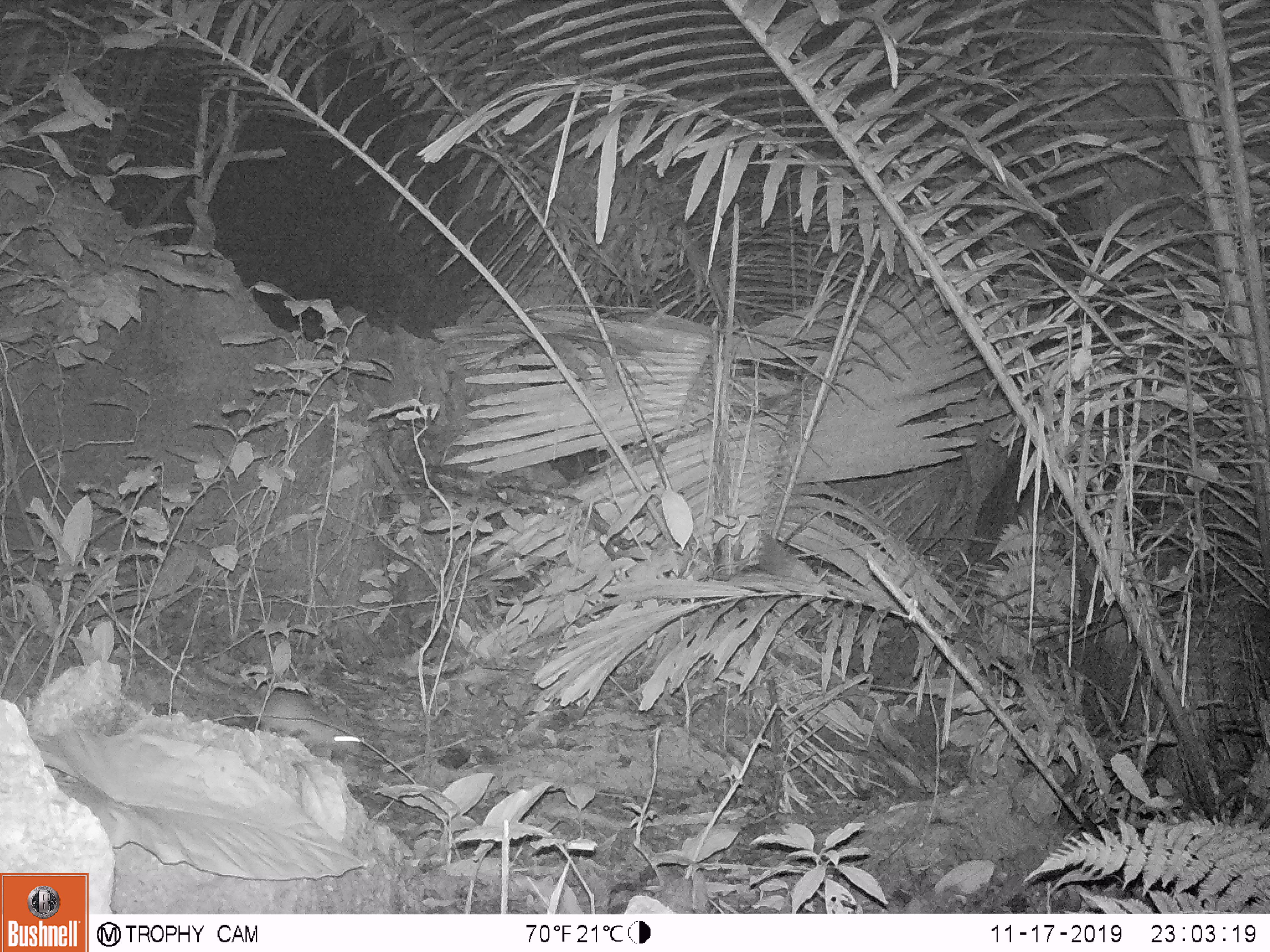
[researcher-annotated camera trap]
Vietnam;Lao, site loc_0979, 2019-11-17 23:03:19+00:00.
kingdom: Animalia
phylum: Chordata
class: Mammalia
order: Rodentia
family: Muridae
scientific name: Muridae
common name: old-world mice and rats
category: unidentified murid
Unidentified murid (old-world mice and rats) (Muridae). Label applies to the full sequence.